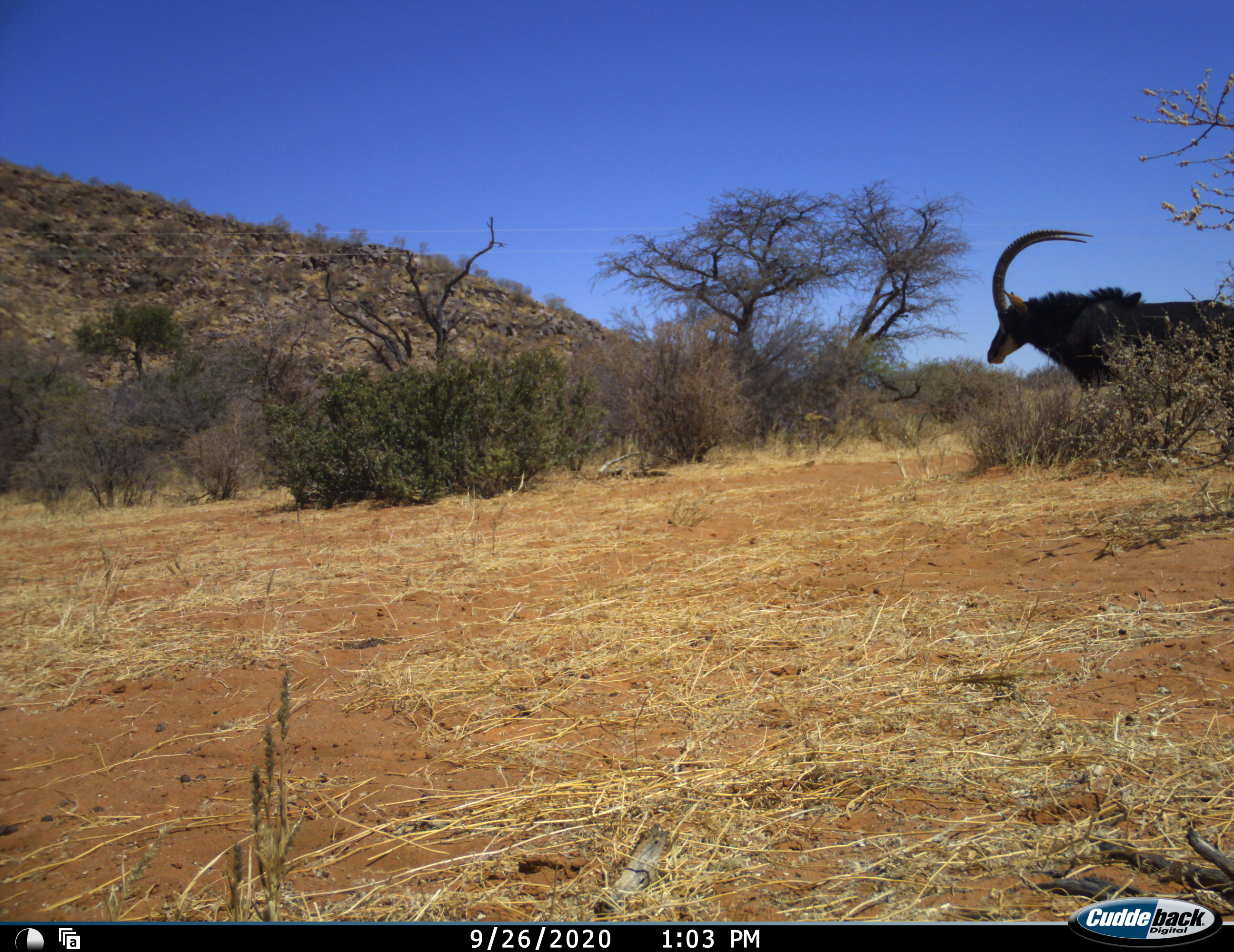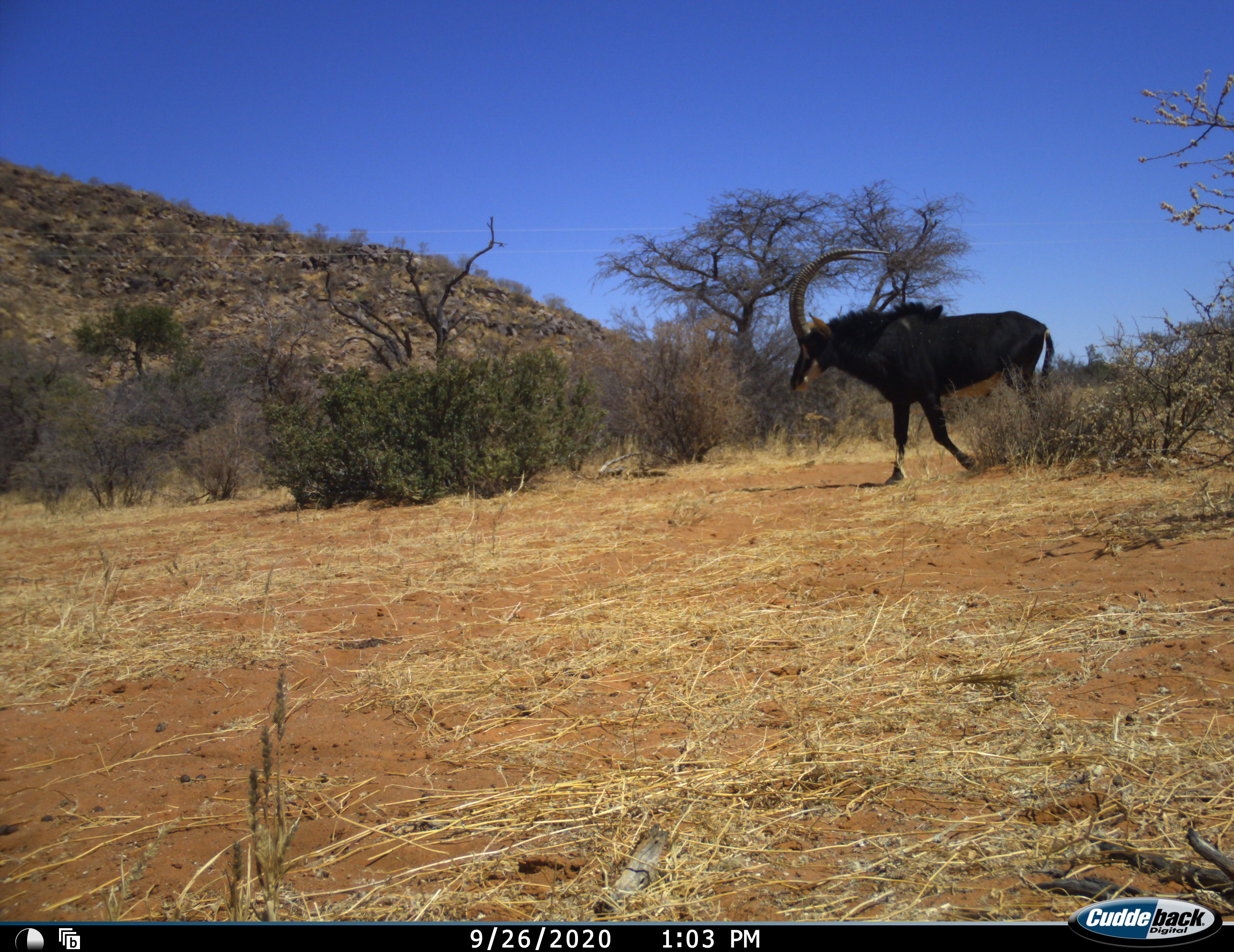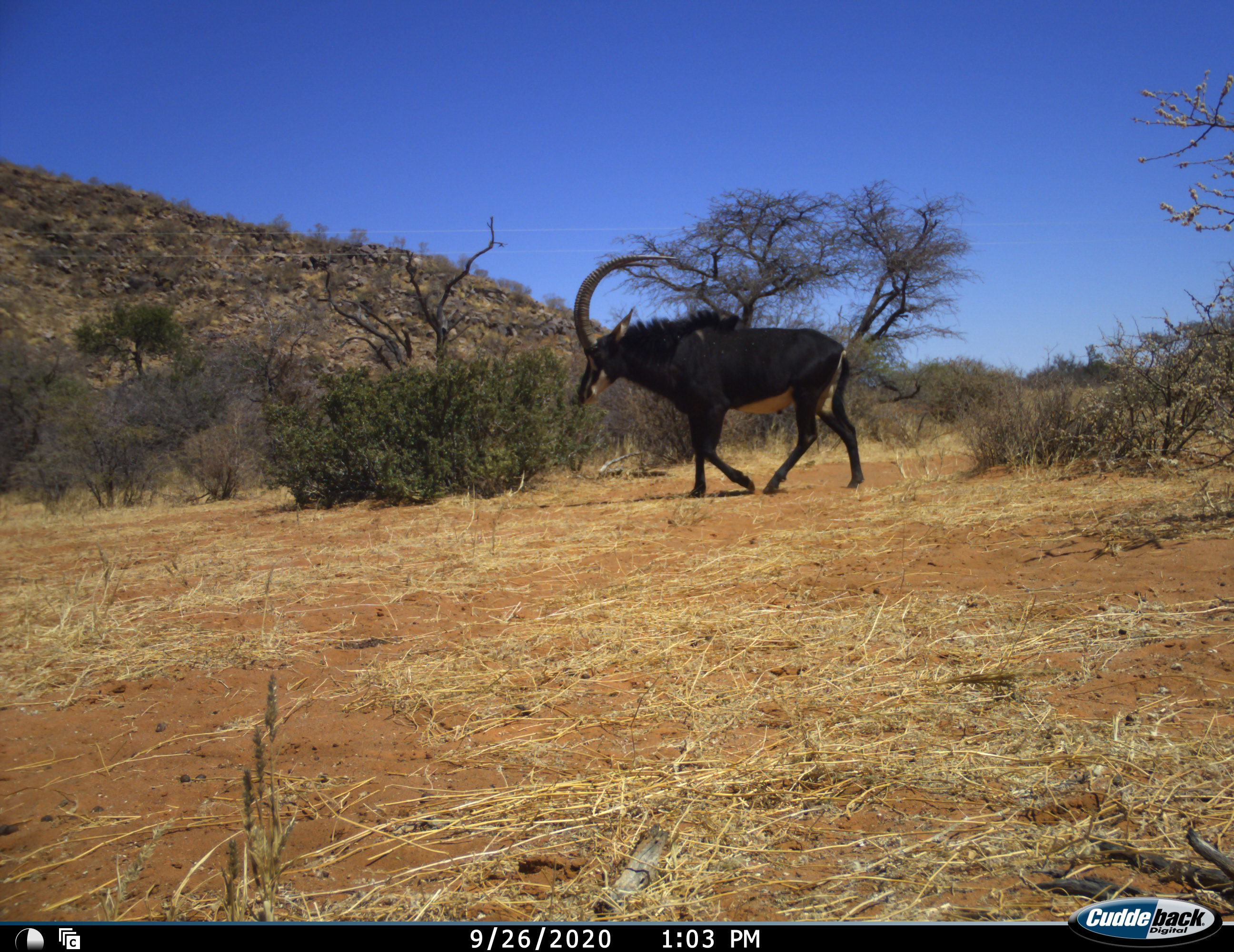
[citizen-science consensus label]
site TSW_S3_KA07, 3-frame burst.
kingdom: Animalia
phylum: Chordata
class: Mammalia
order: Artiodactyla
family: Bovidae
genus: Hippotragus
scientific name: Hippotragus niger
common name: sable antelope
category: sable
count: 1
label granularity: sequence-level